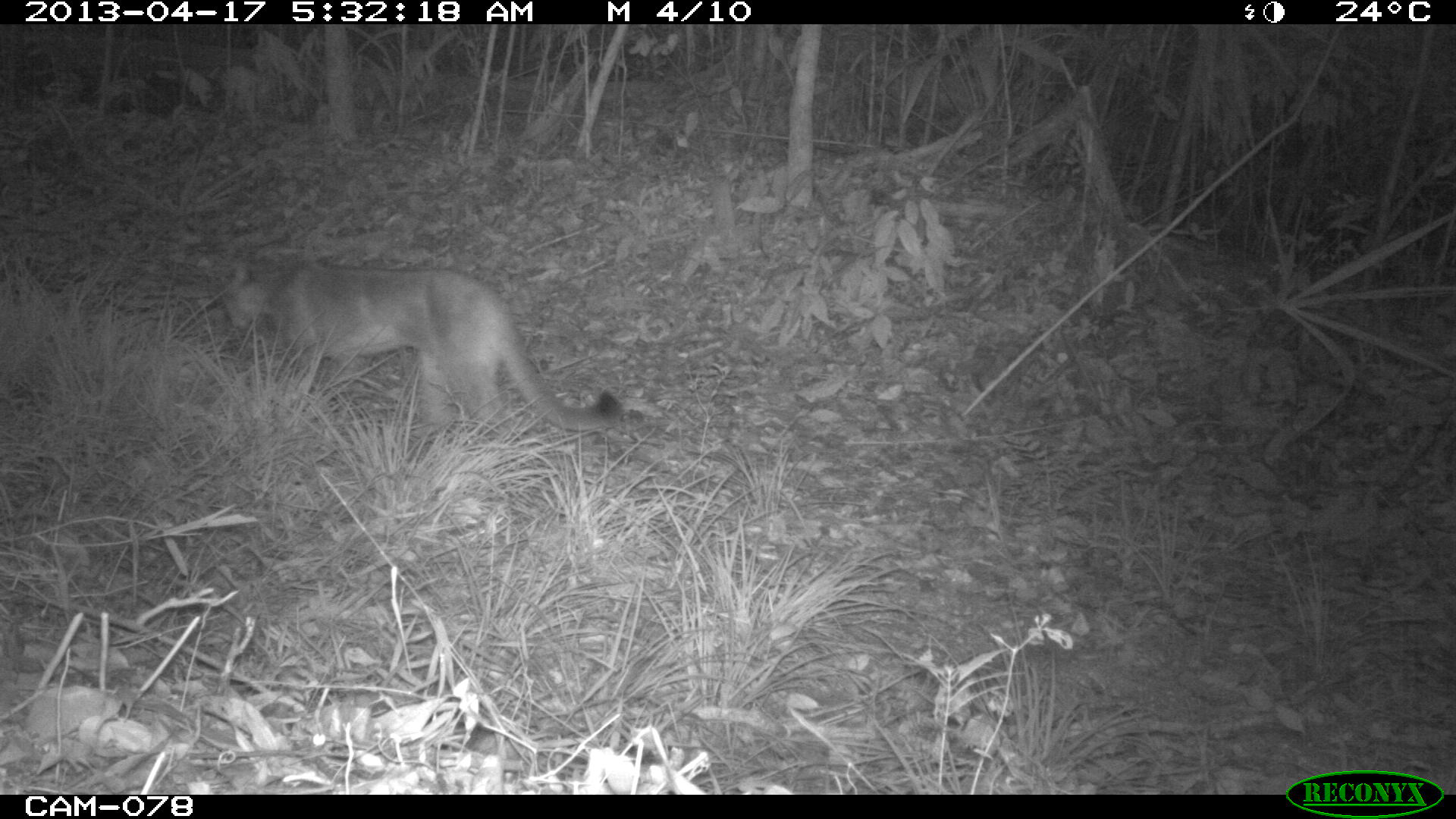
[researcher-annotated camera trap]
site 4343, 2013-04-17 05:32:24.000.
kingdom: Animalia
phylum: Chordata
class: Mammalia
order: Carnivora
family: Felidae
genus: Puma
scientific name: Puma concolor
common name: mountain lion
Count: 1.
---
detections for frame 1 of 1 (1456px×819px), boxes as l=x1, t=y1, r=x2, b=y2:
puma concolor: l=214, t=251, r=619, b=434